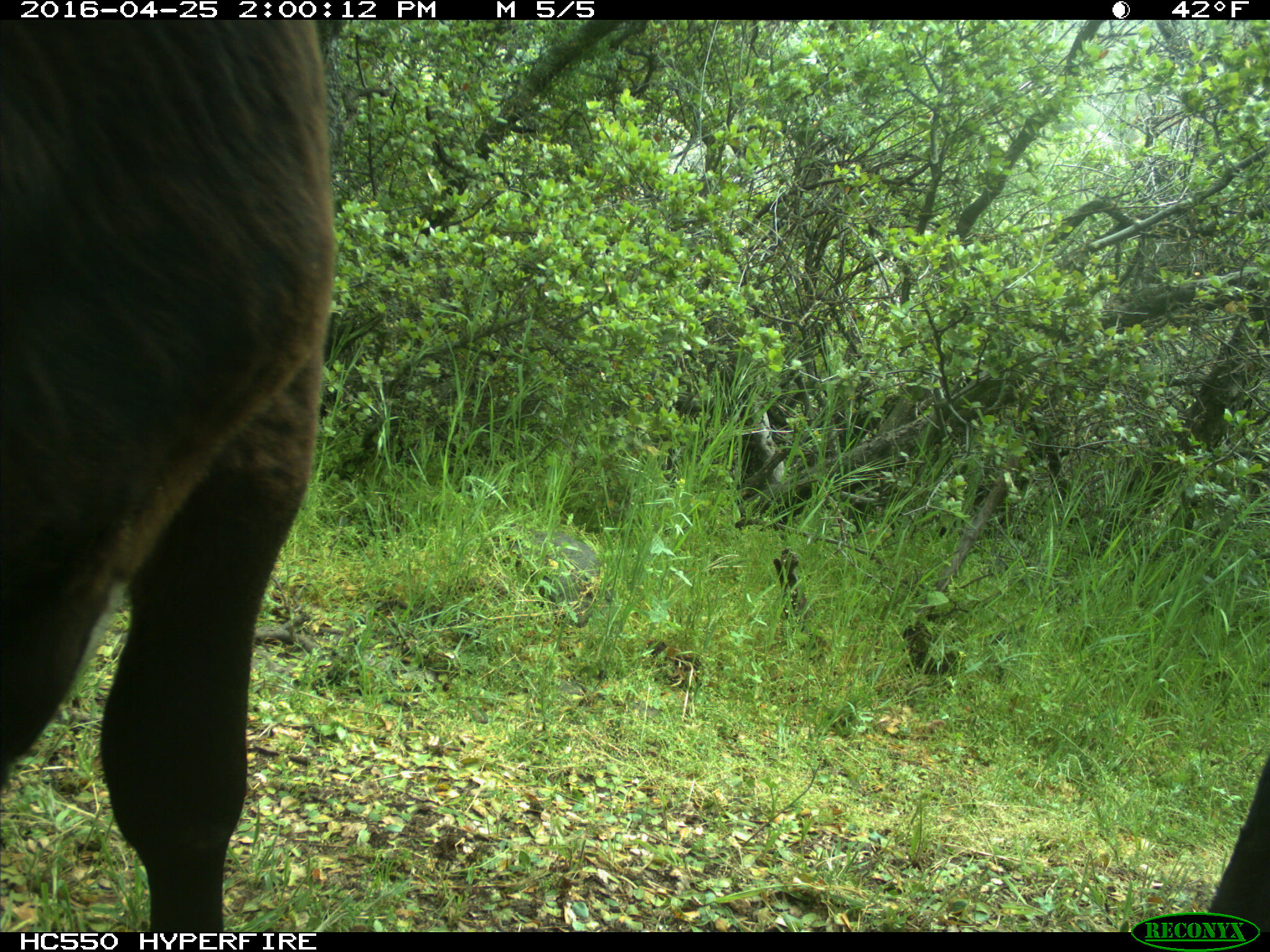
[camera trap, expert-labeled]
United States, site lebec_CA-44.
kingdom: Animalia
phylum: Chordata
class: Mammalia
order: Artiodactyla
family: Bovidae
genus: Bos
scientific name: Bos taurus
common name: domestic cow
Bos taurus (domestic cow).